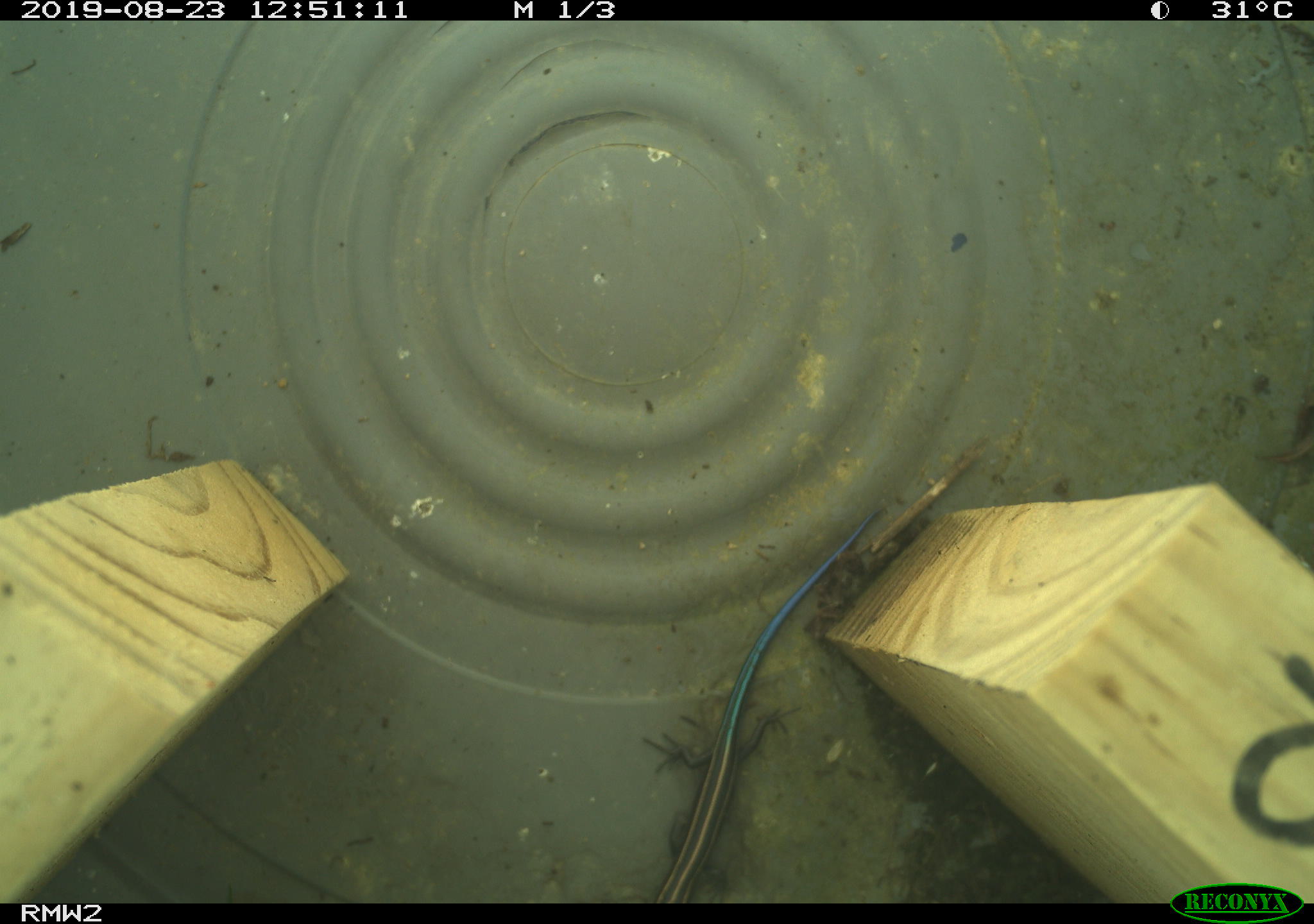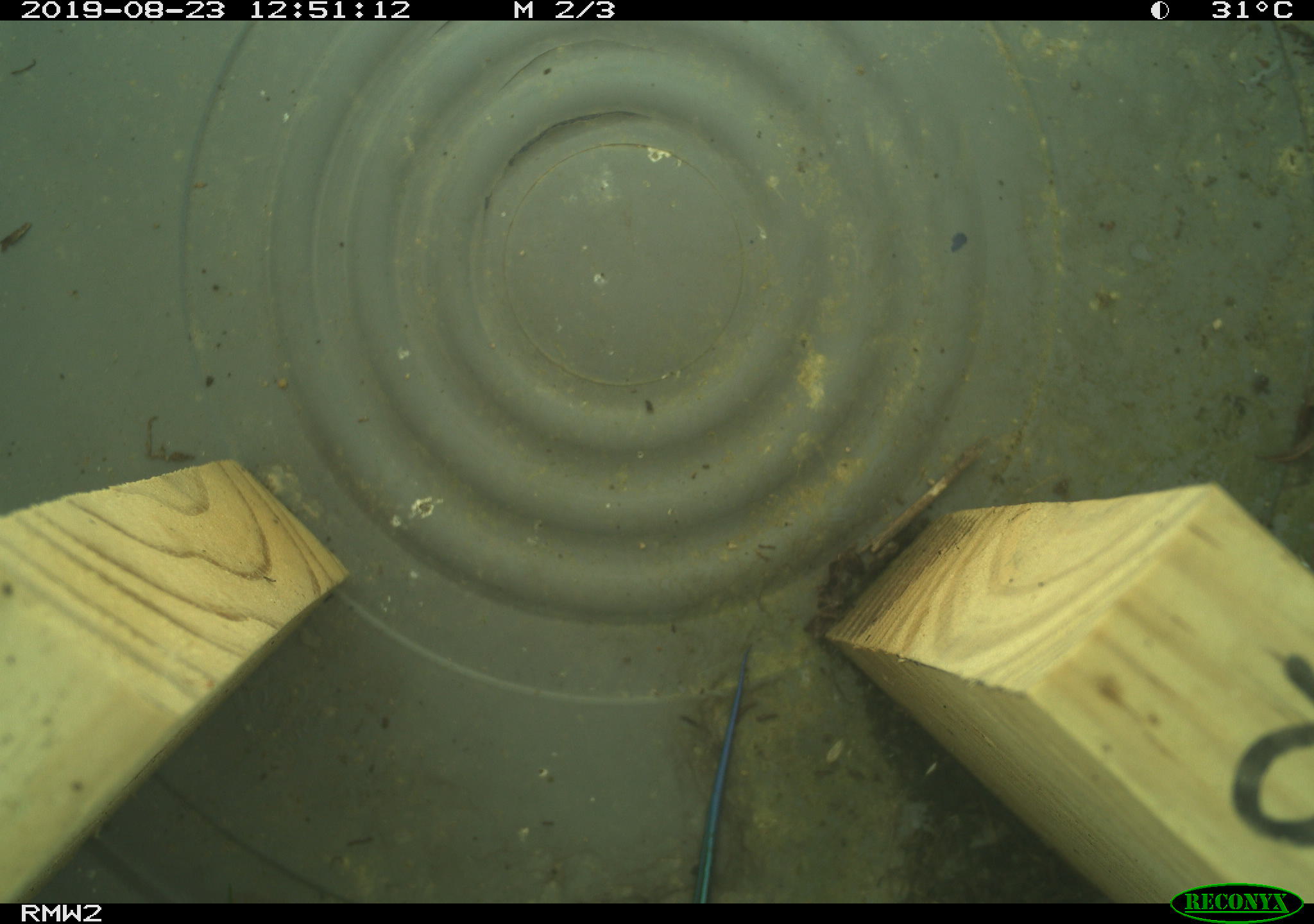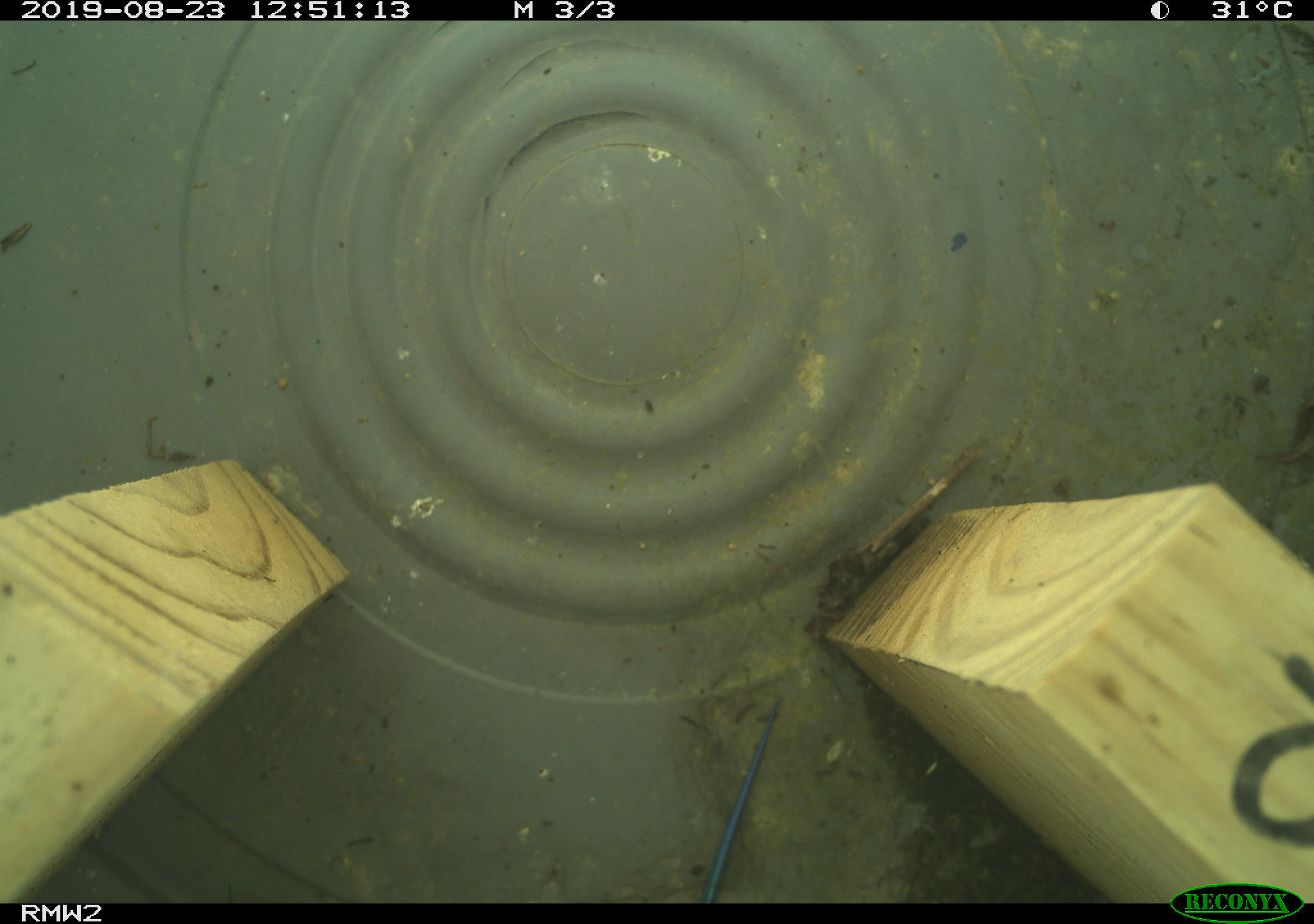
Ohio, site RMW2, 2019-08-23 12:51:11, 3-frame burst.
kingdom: Animalia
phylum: Chordata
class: Reptilia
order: Squamata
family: Scincidae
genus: Plestiodon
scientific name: Plestiodon fasciatus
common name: common five-lined skink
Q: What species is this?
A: Common five-lined skink (Plestiodon fasciatus).